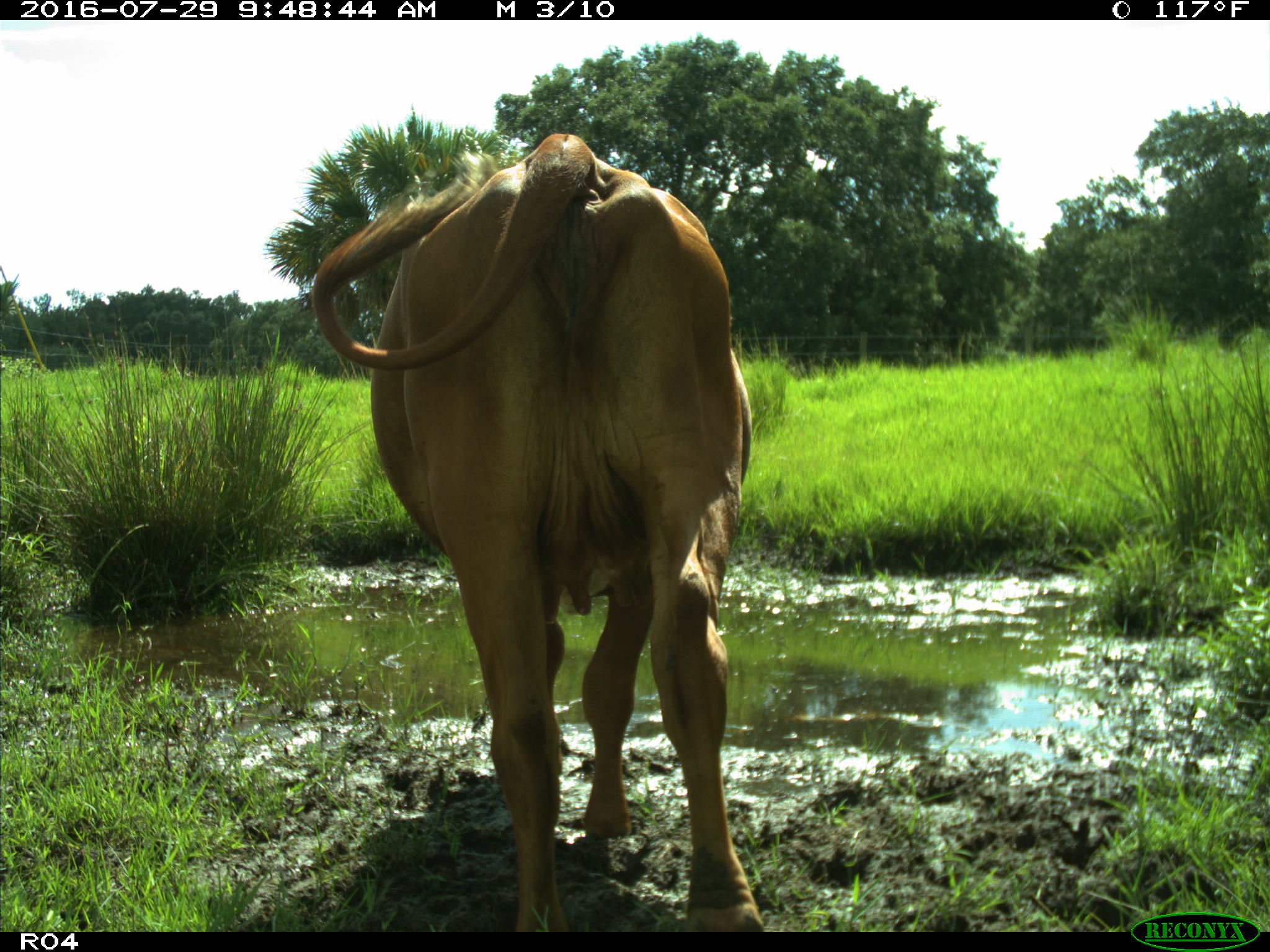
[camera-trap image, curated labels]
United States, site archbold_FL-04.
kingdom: Animalia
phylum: Chordata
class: Mammalia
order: Artiodactyla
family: Bovidae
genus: Bos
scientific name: Bos taurus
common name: domestic cow